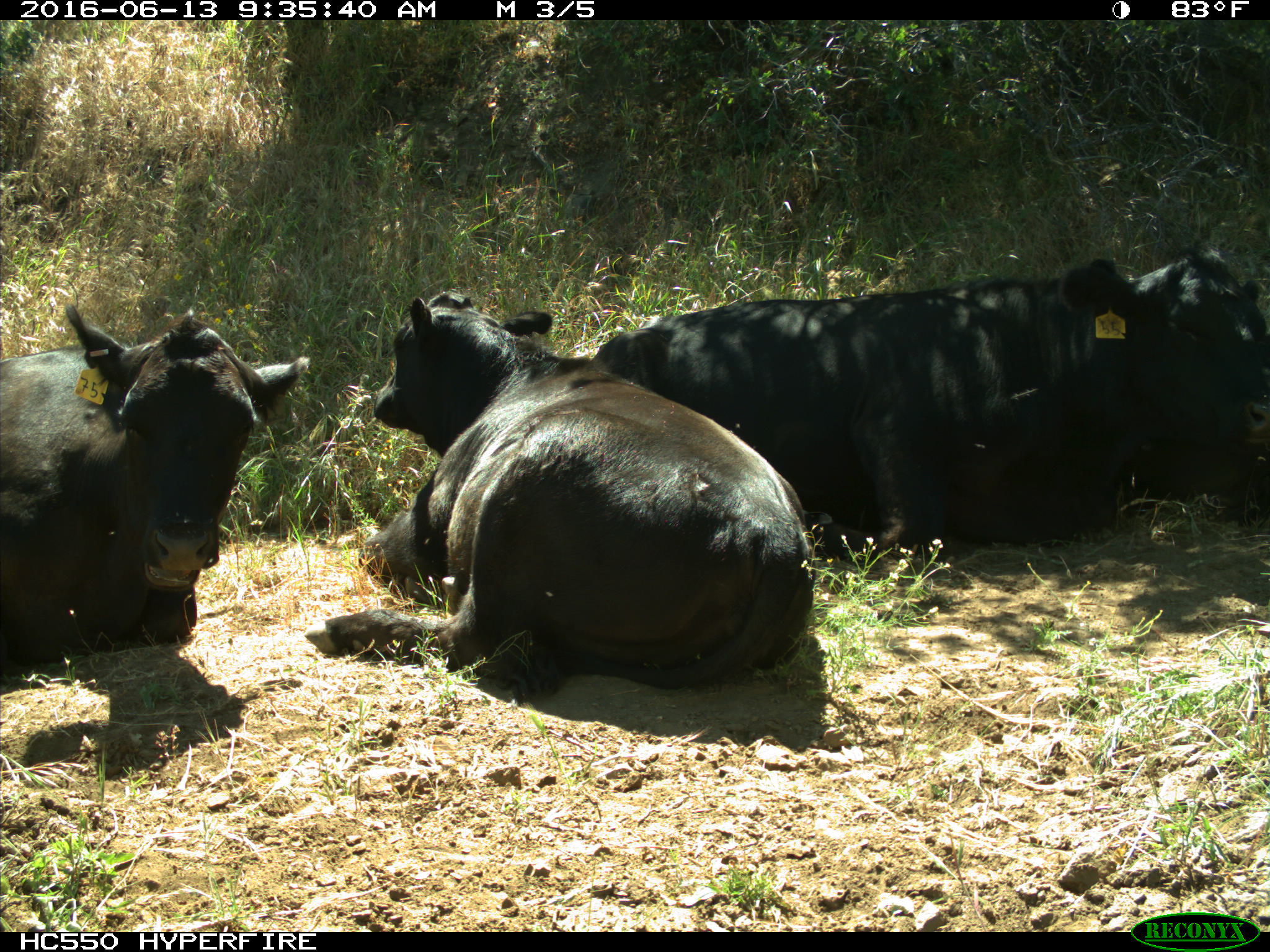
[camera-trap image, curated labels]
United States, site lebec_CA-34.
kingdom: Animalia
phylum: Chordata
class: Mammalia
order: Artiodactyla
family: Bovidae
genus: Bos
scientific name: Bos taurus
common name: domestic cow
Bos taurus (domestic cow).